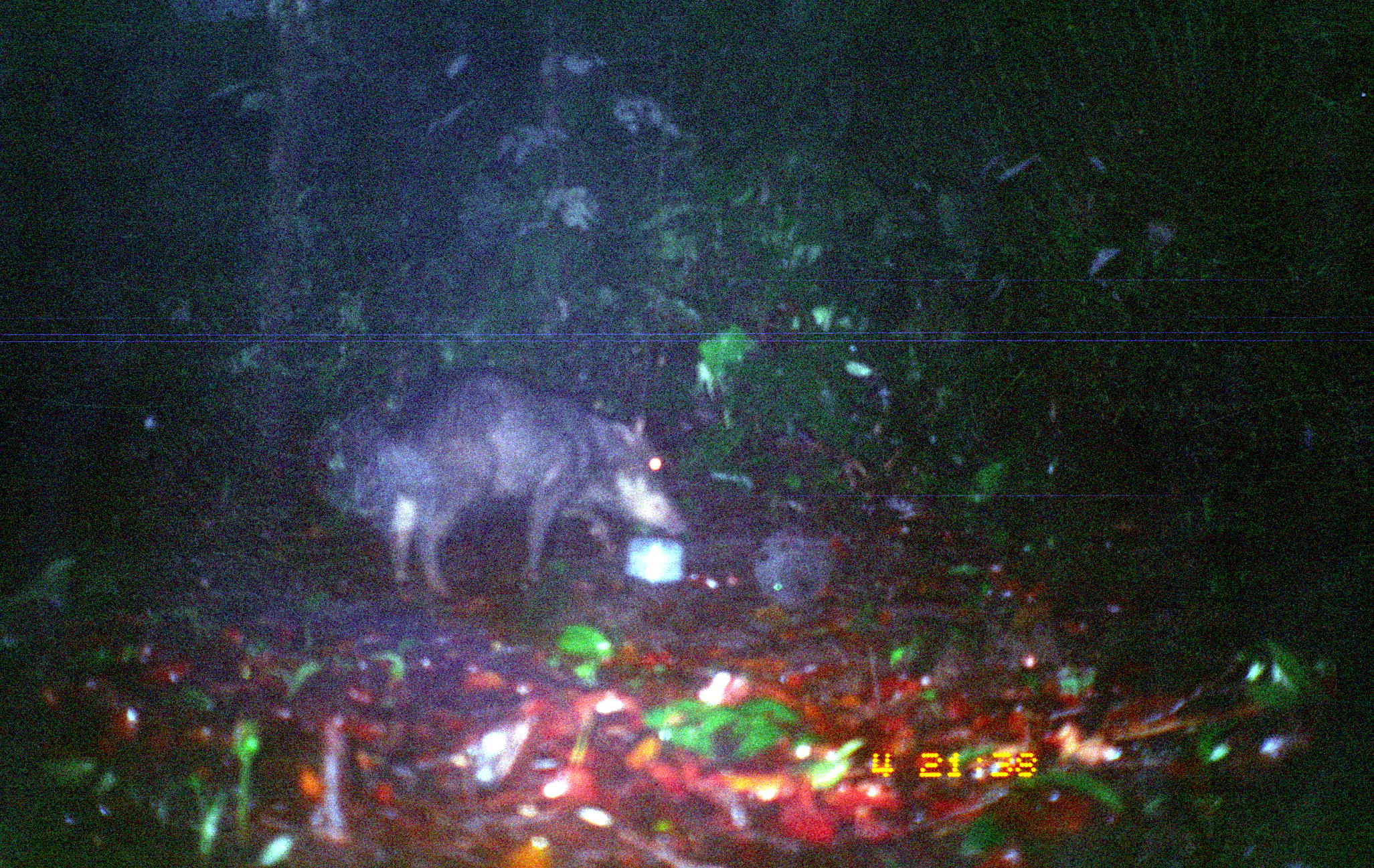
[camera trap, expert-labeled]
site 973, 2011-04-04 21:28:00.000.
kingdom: Animalia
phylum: Chordata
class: Mammalia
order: Artiodactyla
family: Tayassuidae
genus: Tayassu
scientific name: Tayassu pecari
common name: white-lipped peccary